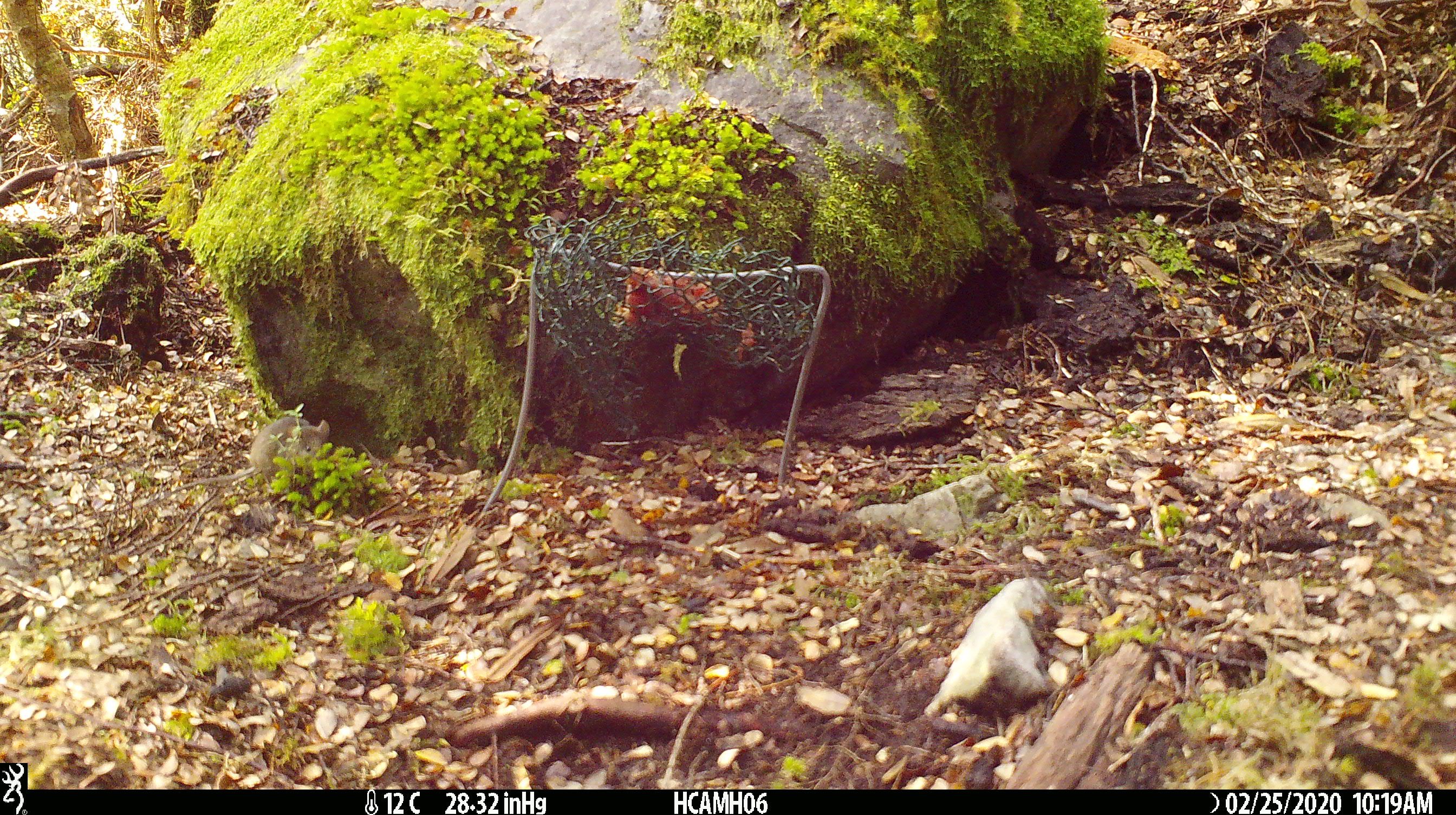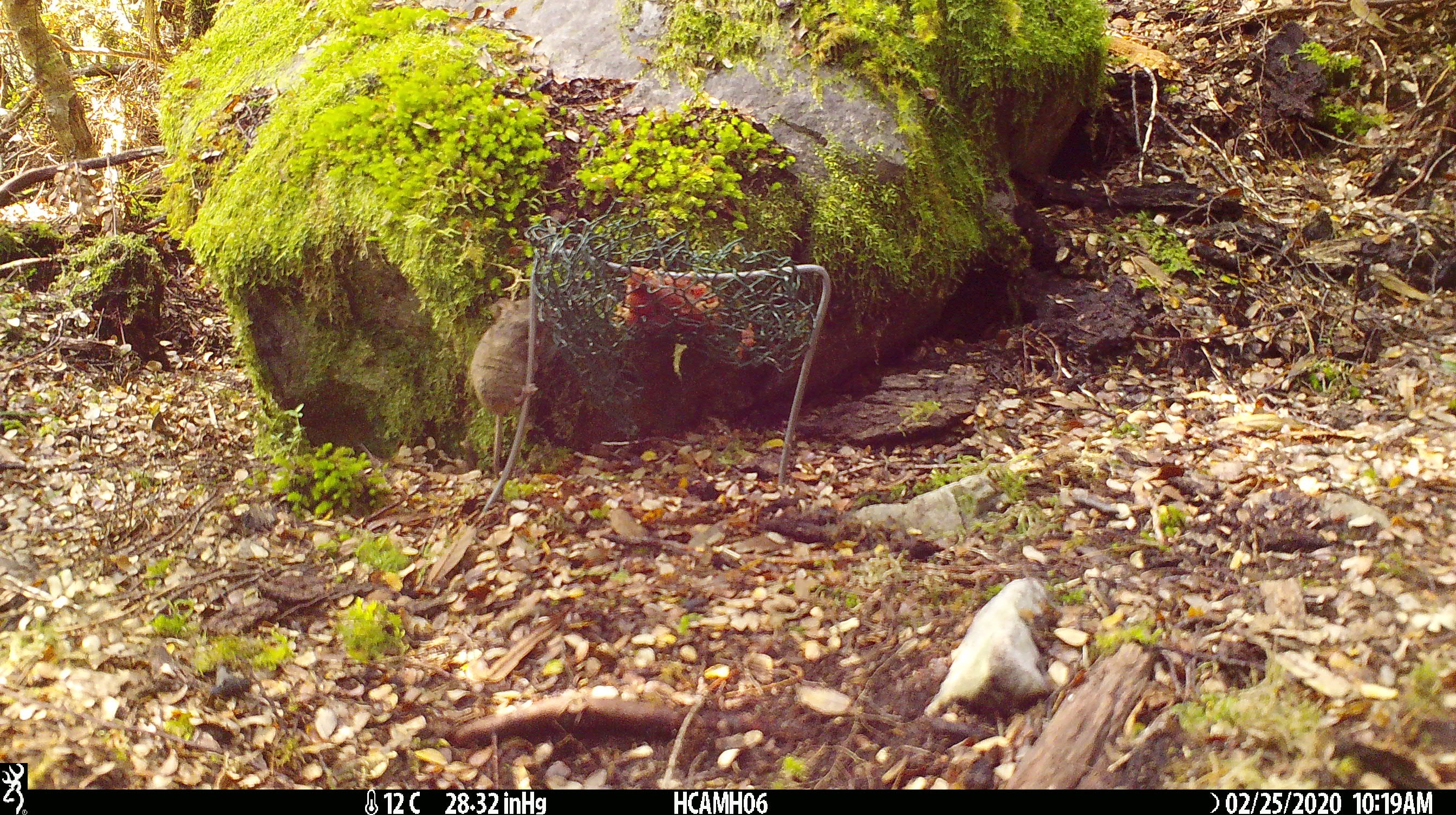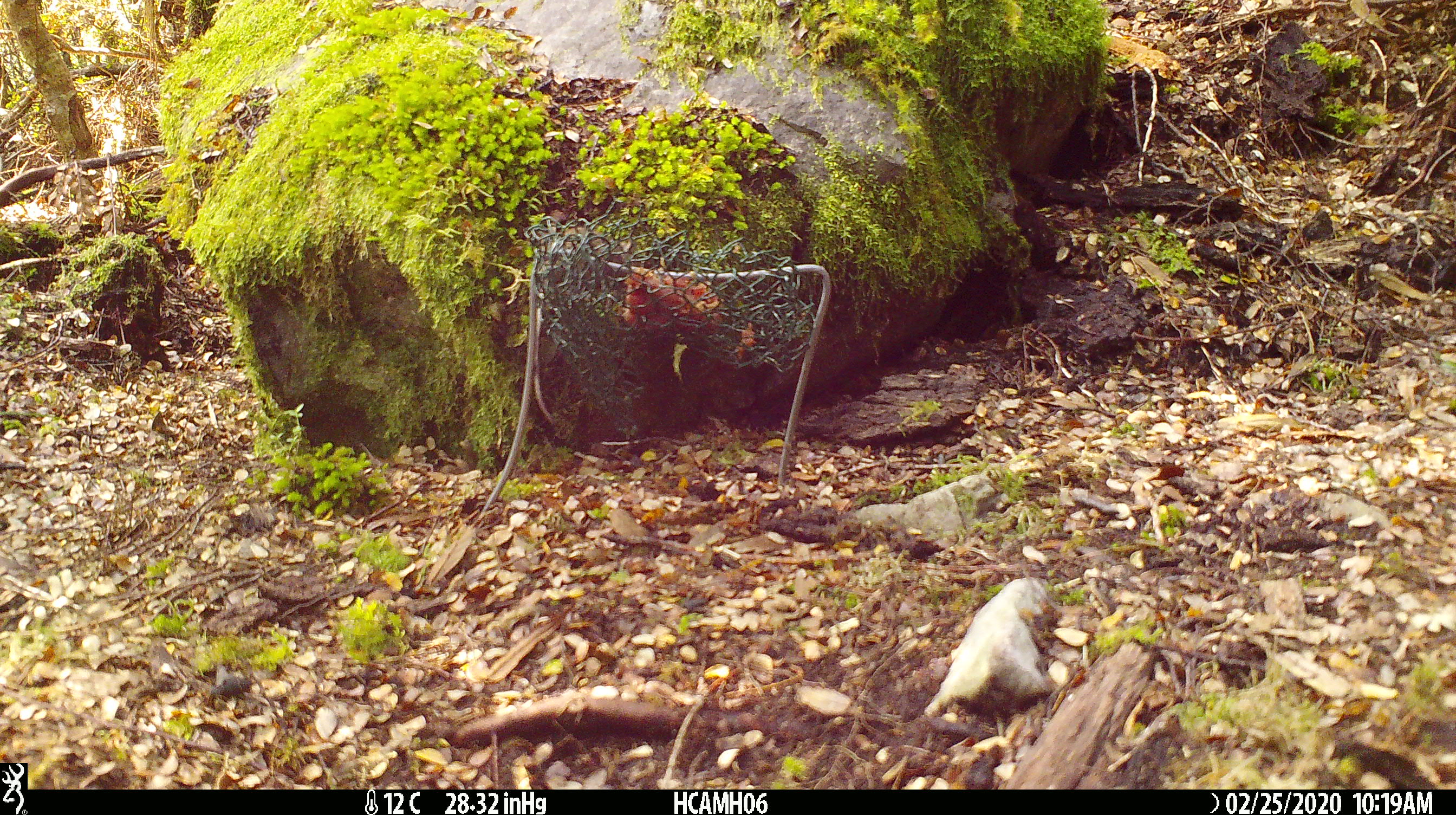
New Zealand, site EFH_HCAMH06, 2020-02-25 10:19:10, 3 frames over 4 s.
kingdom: Animalia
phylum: Chordata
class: Mammalia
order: Rodentia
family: Muridae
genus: Mus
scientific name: Mus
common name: mouse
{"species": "mouse (Mus)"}